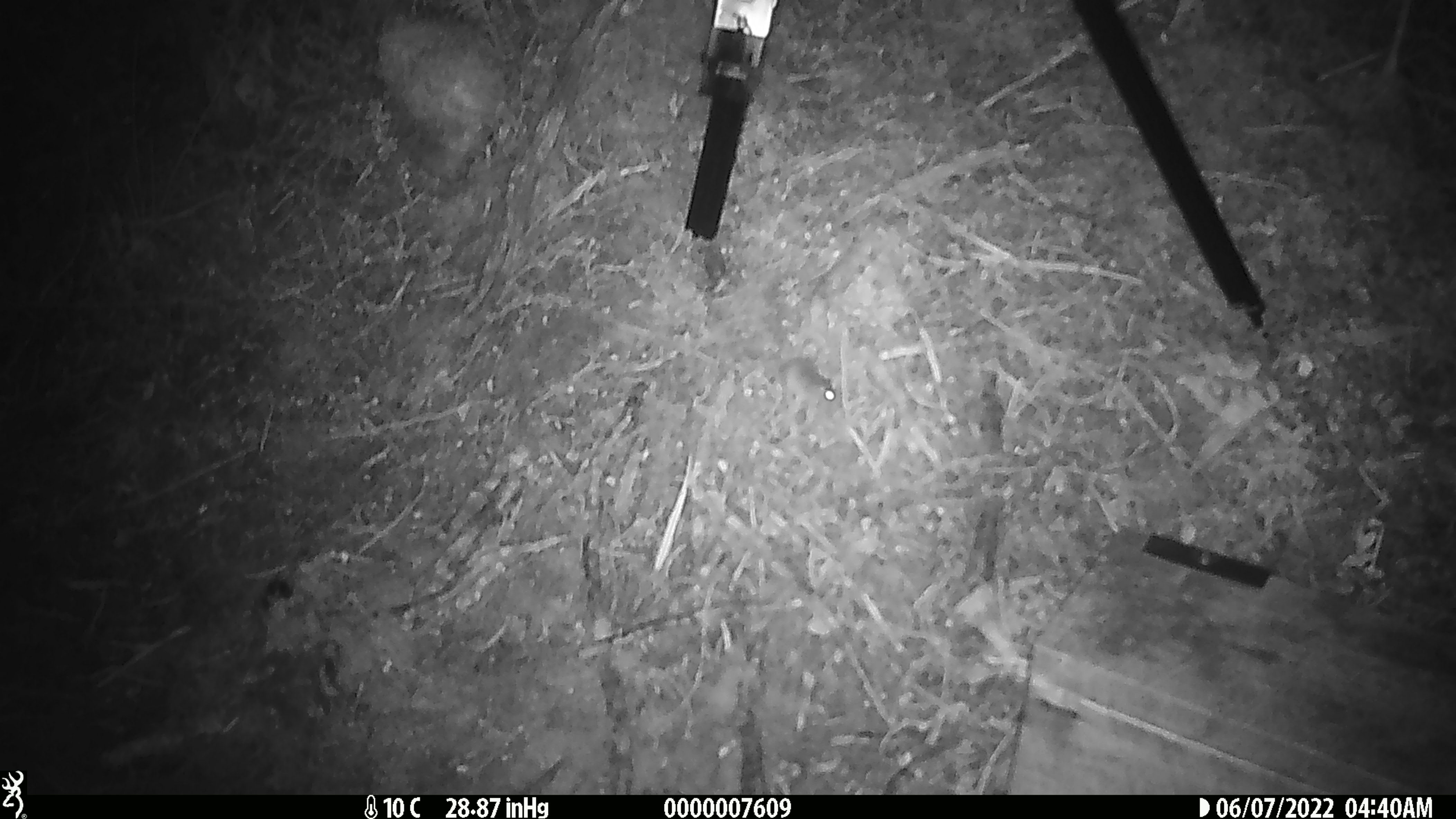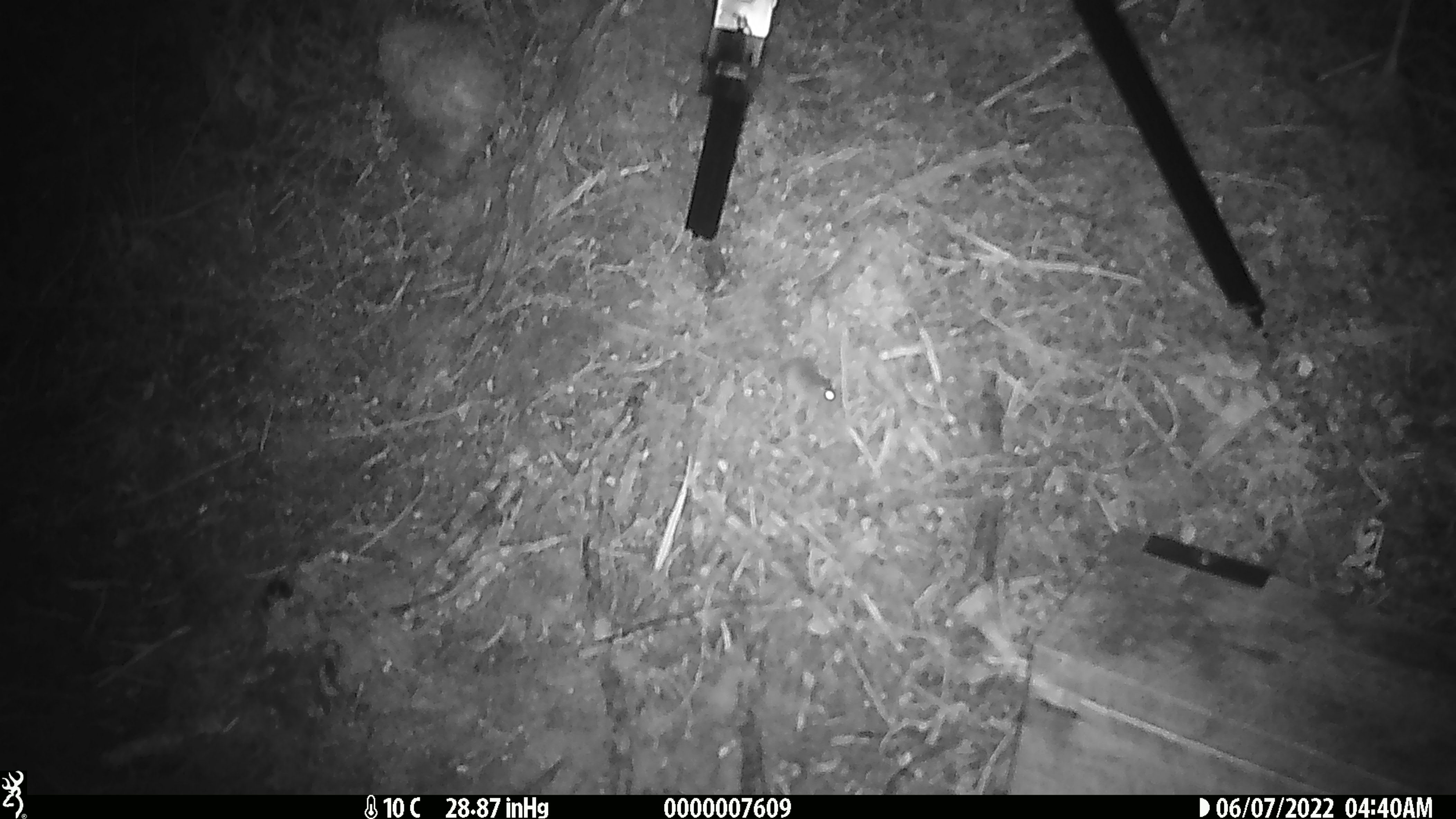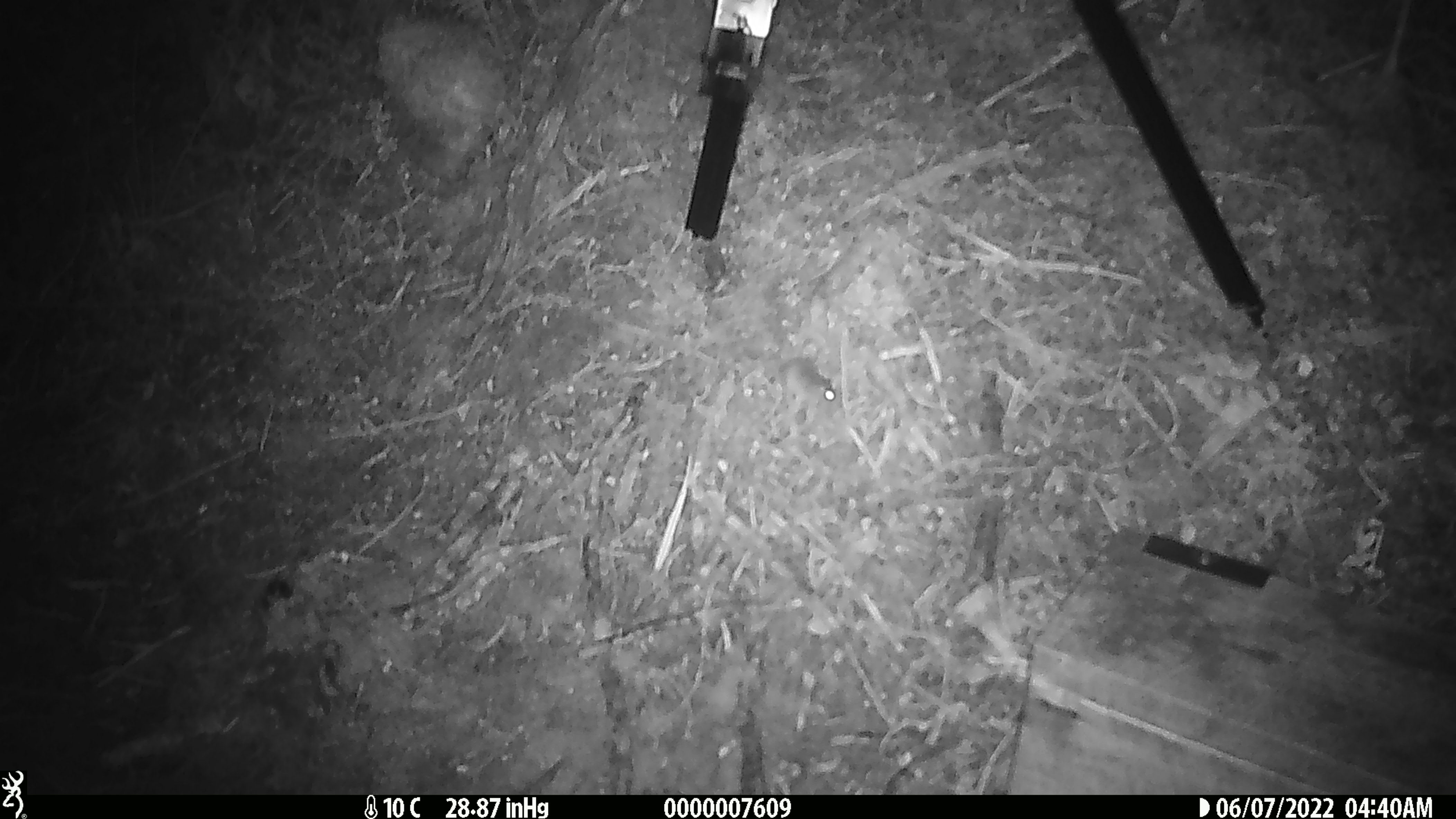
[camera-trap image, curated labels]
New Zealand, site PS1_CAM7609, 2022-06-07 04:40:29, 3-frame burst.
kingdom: Animalia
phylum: Chordata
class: Mammalia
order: Rodentia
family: Muridae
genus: Mus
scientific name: Mus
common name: mouse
Mouse (Mus).